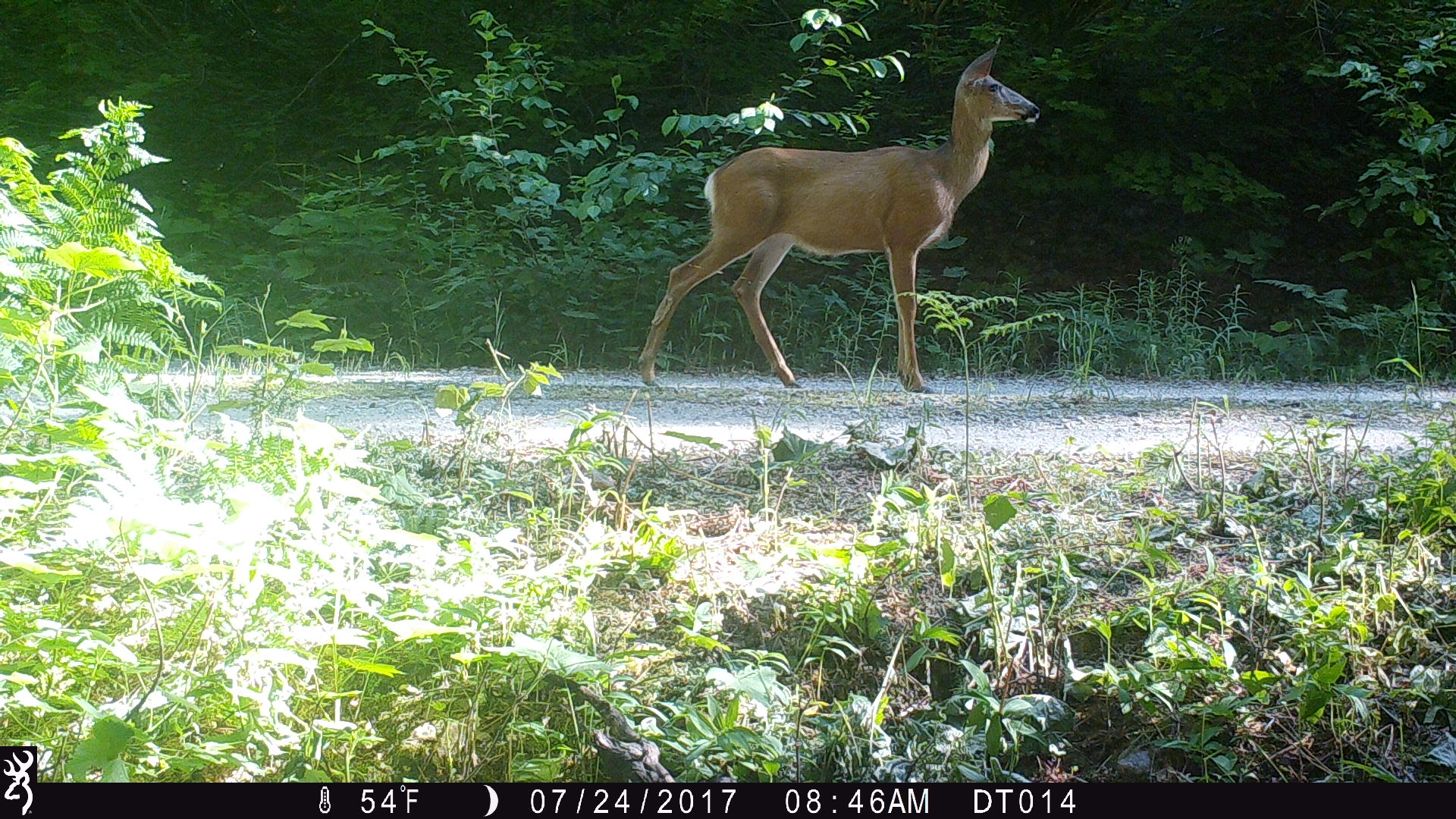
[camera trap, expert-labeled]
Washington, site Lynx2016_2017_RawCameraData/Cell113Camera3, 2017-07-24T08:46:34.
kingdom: Animalia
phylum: Chordata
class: Mammalia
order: Artiodactyla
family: Cervidae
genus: Odocoileus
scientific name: Odocoileus hemionus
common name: mule deer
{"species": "Odocoileus hemionus (mule deer)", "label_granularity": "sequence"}